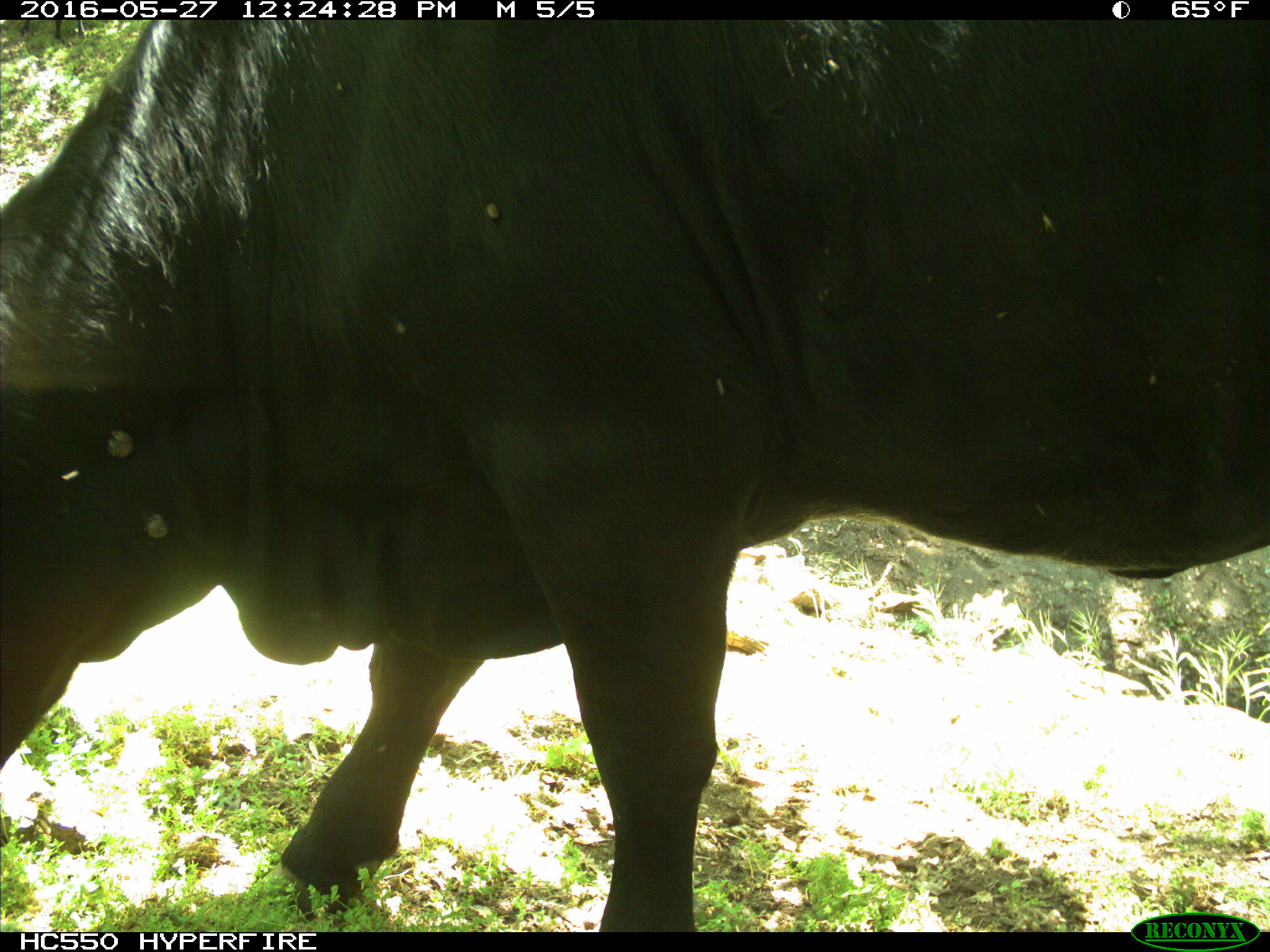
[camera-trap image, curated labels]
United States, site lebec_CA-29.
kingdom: Animalia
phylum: Chordata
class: Mammalia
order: Artiodactyla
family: Bovidae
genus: Bos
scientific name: Bos taurus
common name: domestic cow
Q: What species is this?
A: Bos taurus (domestic cow).